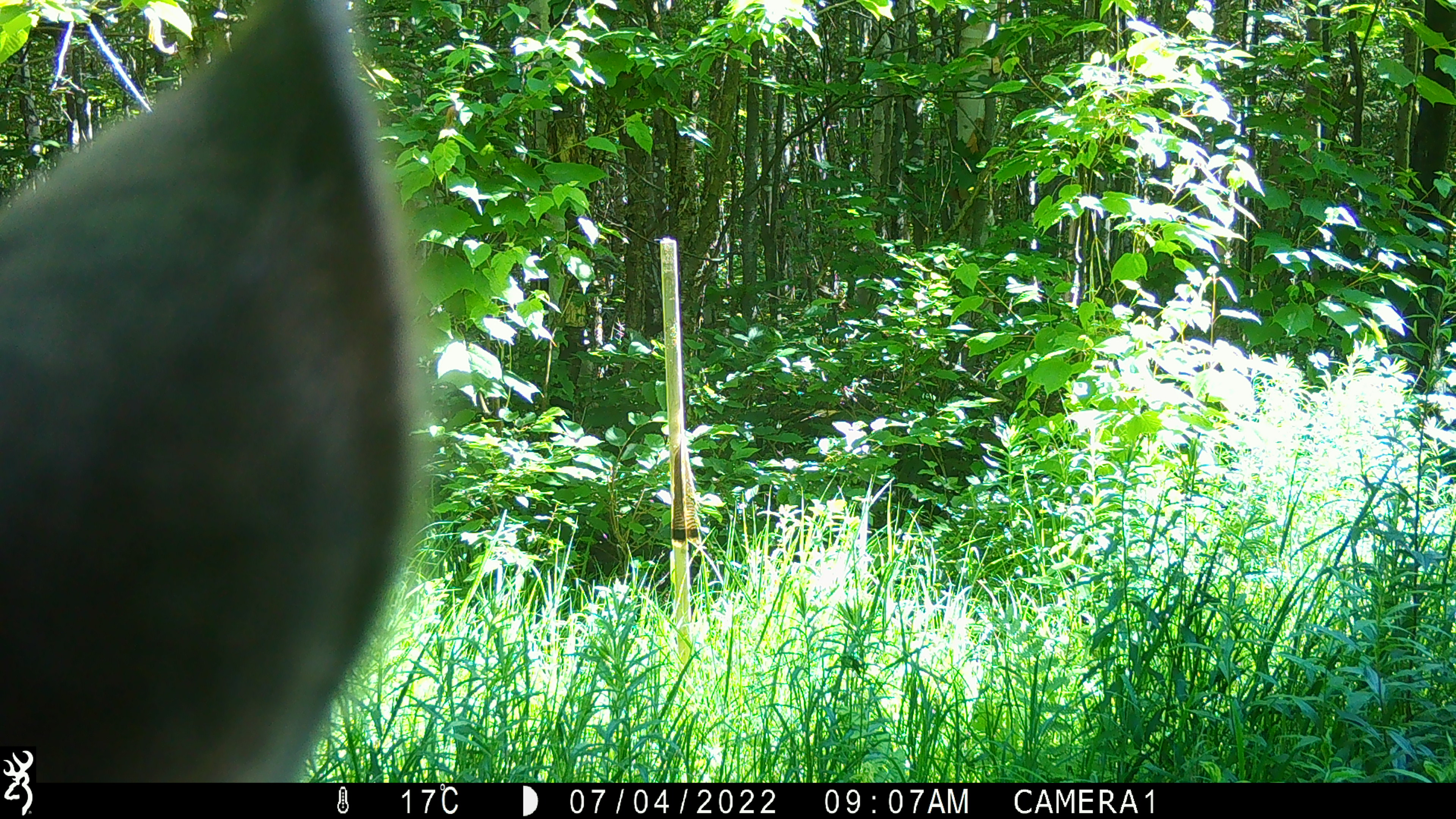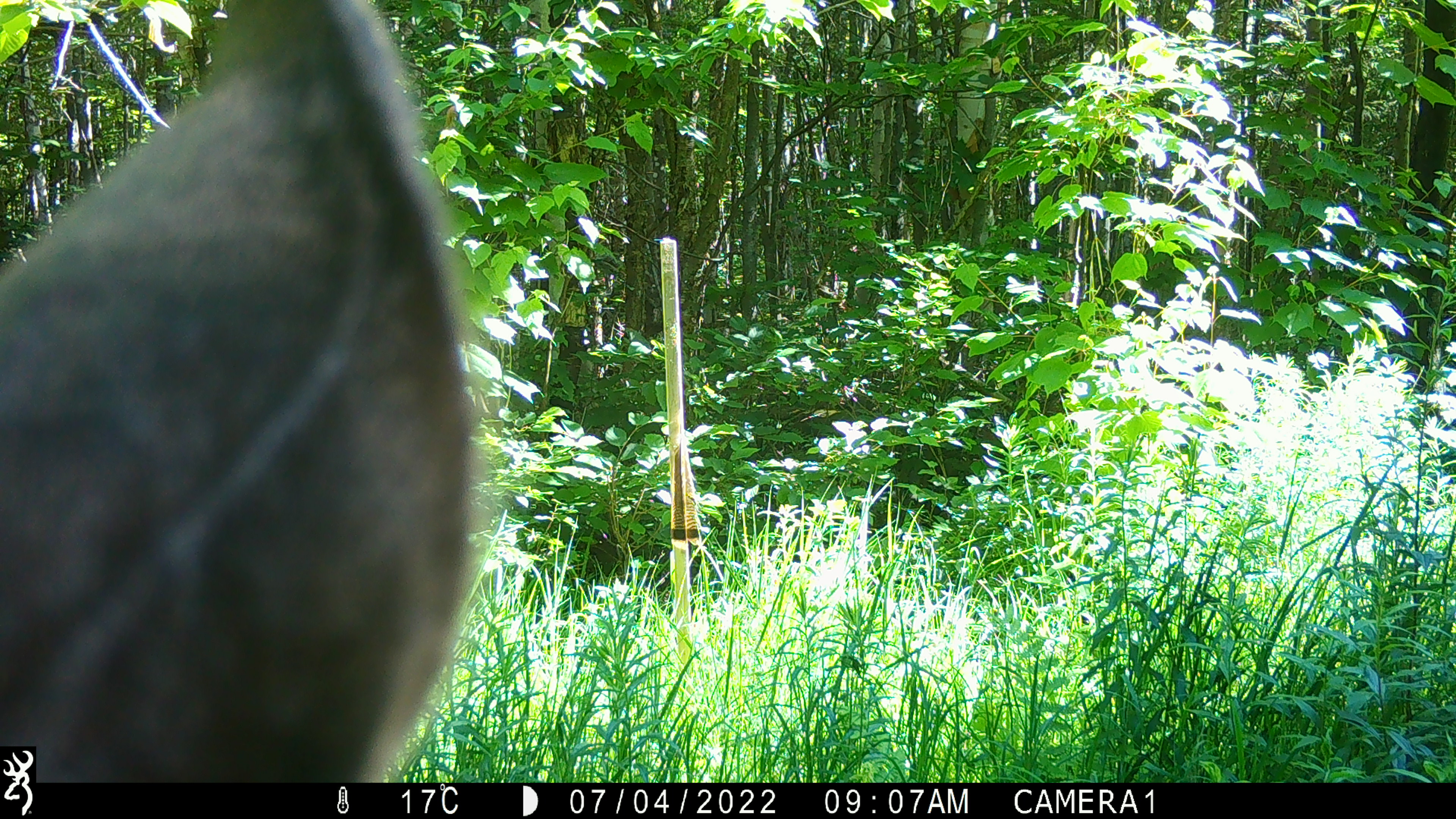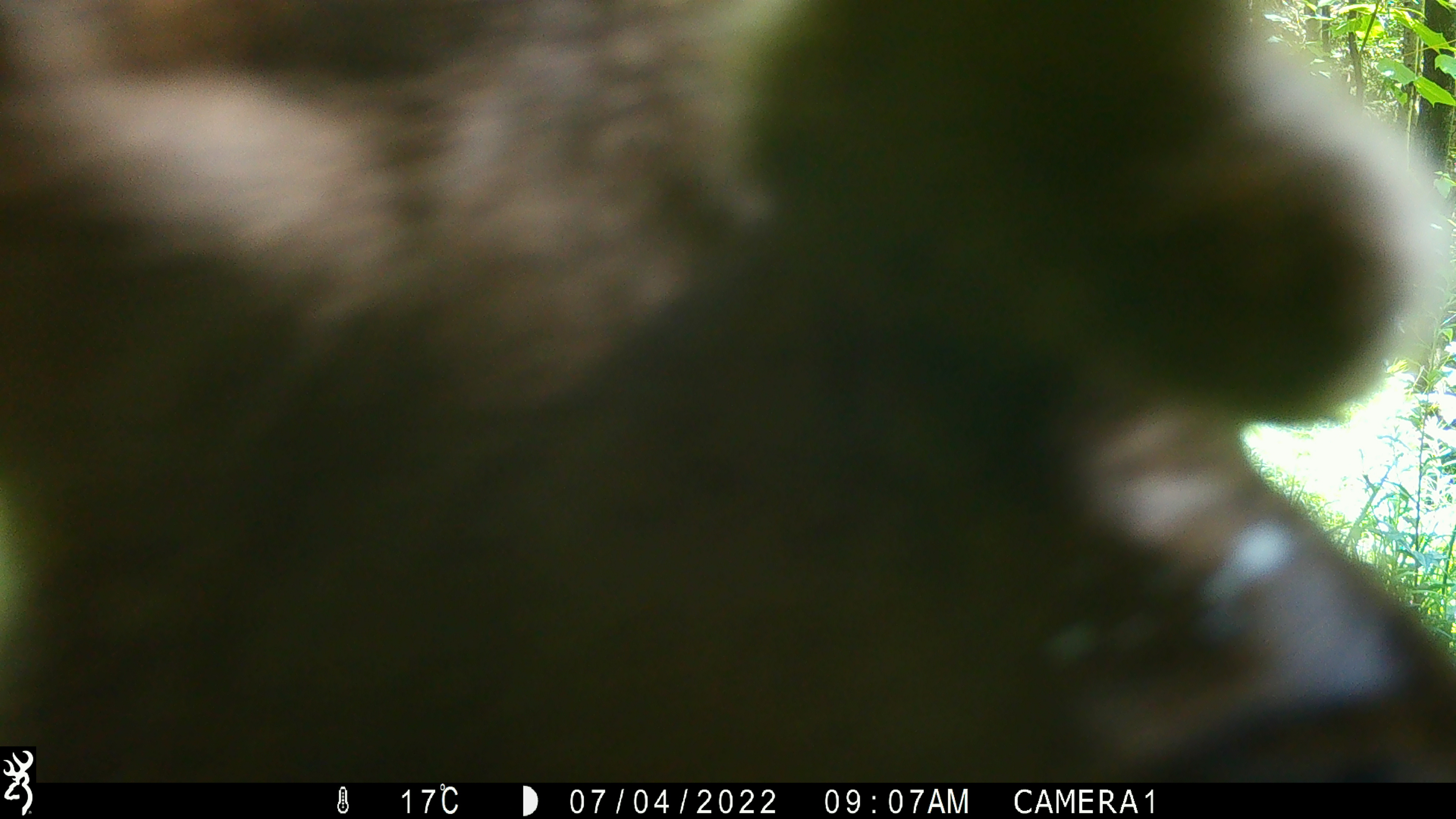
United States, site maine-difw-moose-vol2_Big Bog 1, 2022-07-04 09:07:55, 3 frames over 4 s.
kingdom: Animalia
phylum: Chordata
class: Mammalia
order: Artiodactyla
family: Cervidae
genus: Alces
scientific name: Alces alces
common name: moose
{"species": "moose (Alces alces)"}